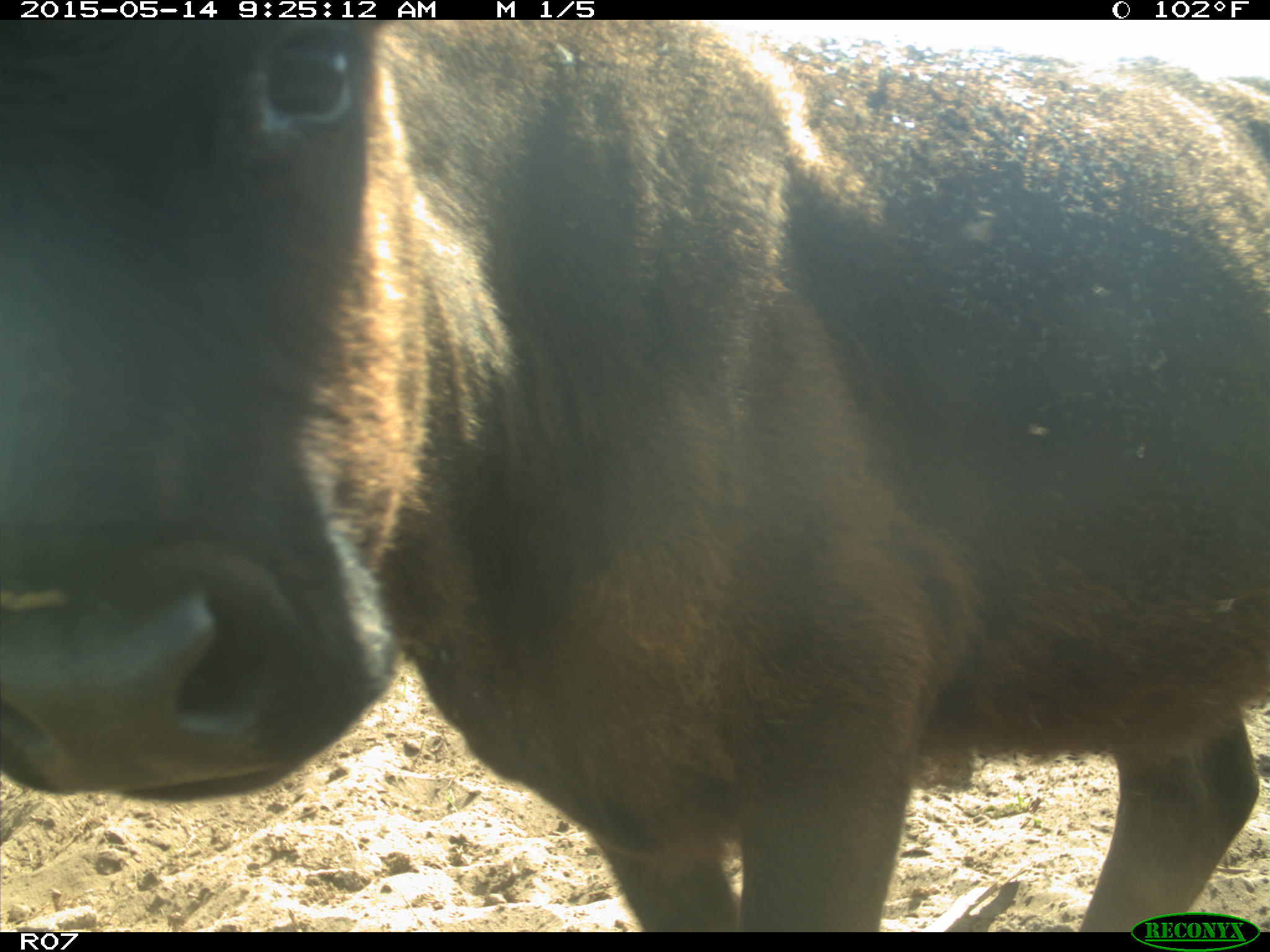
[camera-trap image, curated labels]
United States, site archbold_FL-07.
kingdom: Animalia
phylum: Chordata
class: Mammalia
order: Artiodactyla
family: Bovidae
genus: Bos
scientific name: Bos taurus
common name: domestic cow